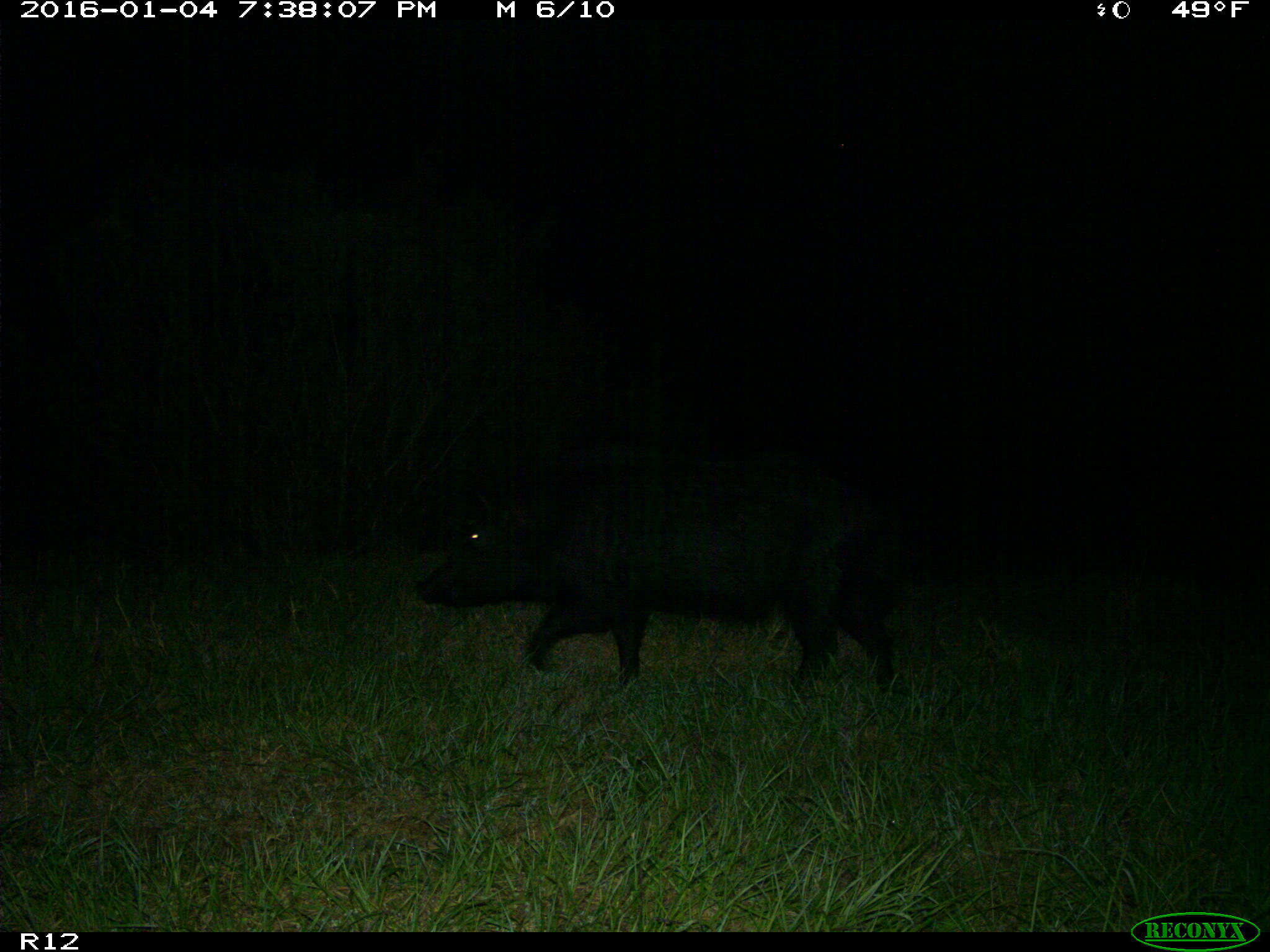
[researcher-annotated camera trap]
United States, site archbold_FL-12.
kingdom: Animalia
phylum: Chordata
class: Mammalia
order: Artiodactyla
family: Suidae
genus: Sus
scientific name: Sus scrofa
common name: wild boar